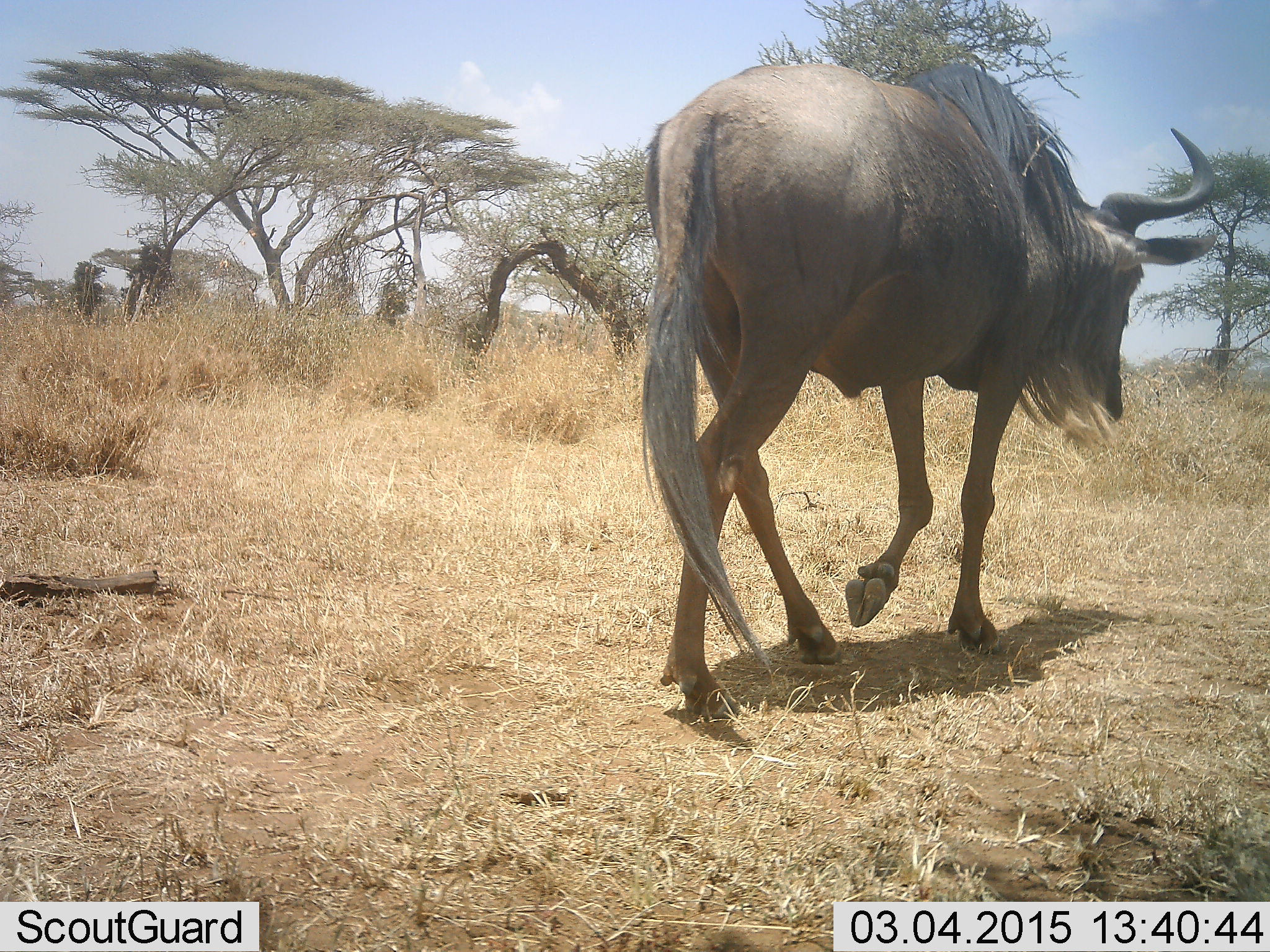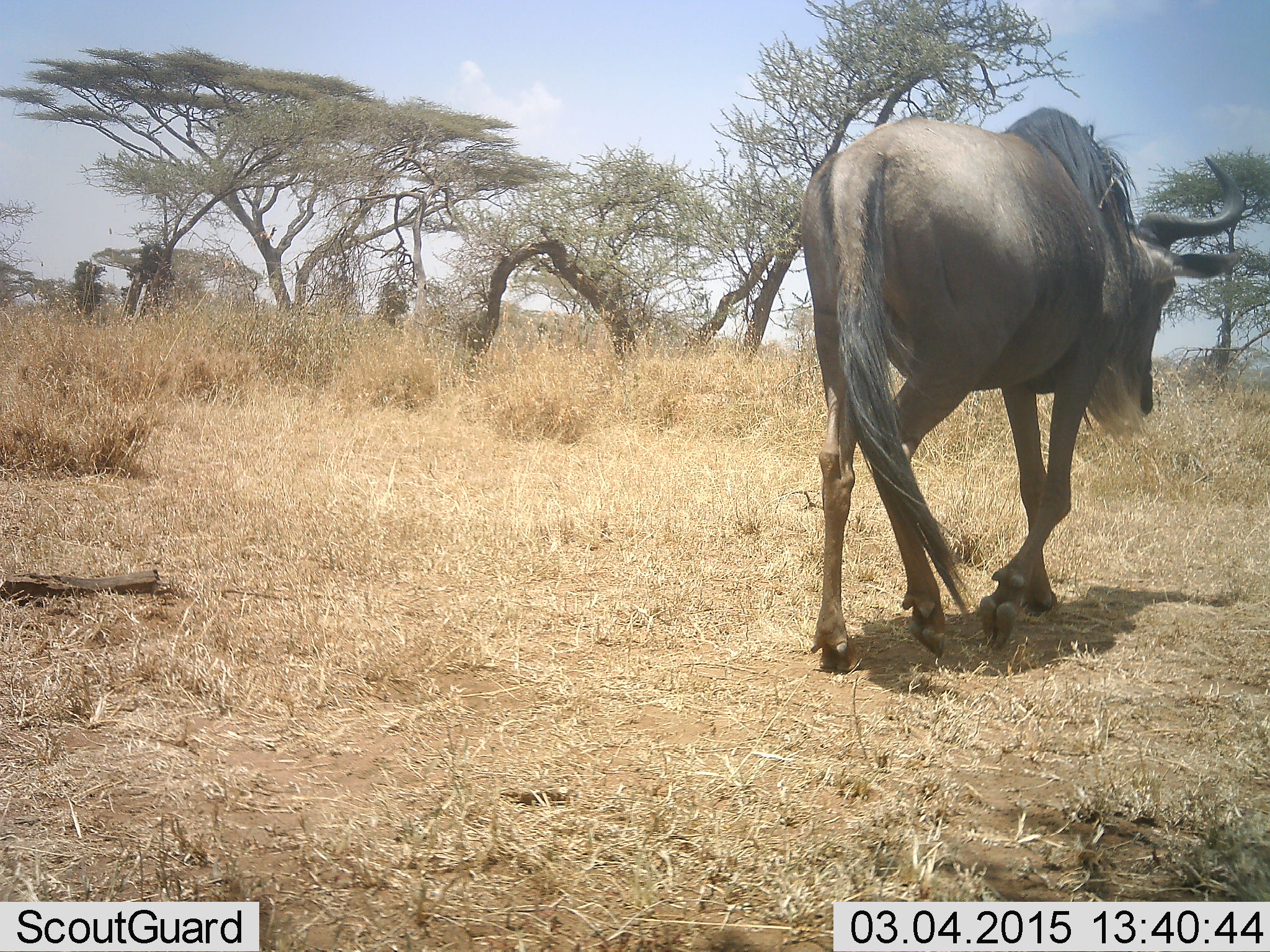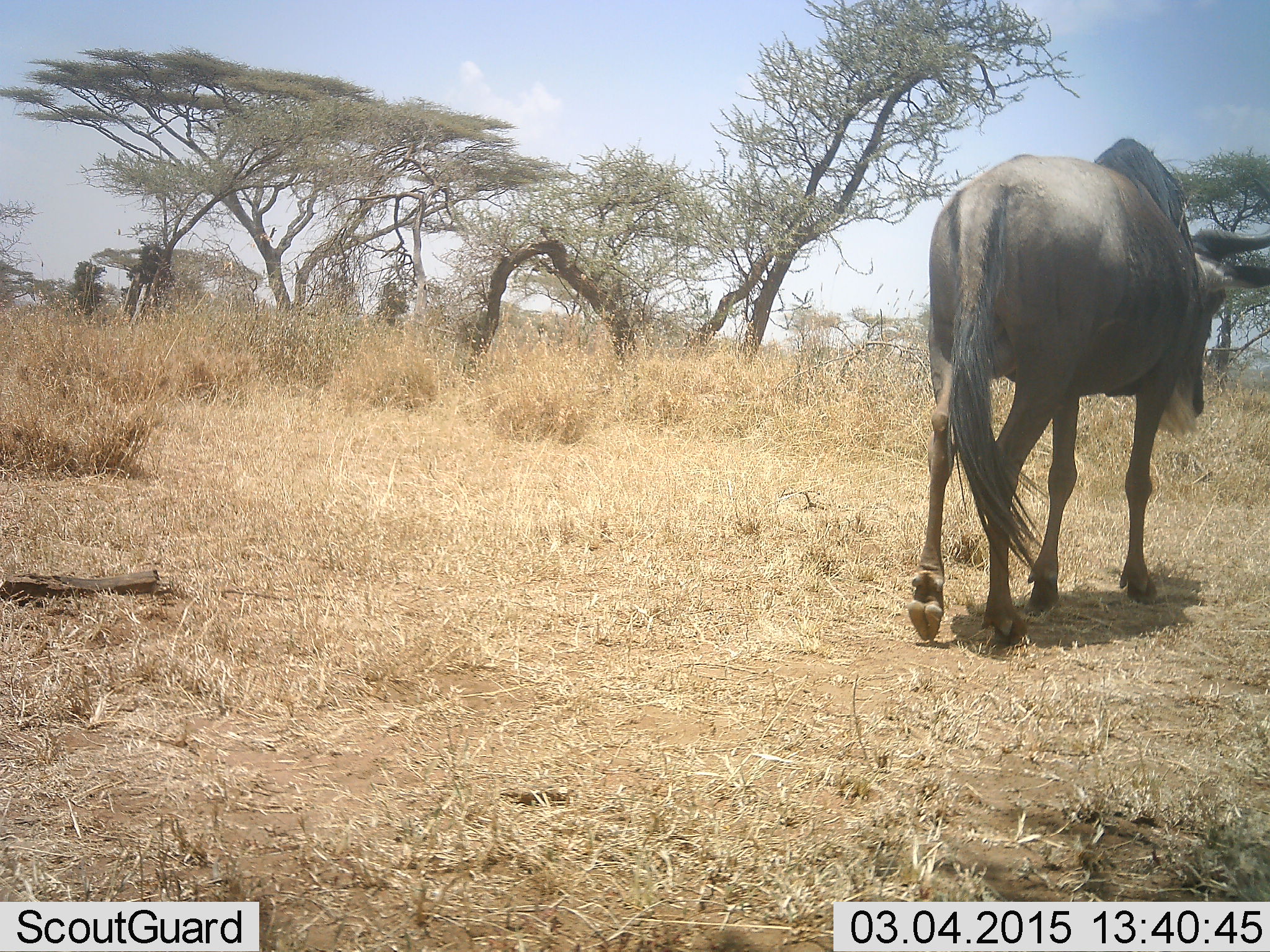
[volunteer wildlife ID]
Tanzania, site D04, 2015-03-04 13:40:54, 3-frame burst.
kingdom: Animalia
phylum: Chordata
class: Mammalia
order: Artiodactyla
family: Bovidae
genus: Connochaetes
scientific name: Connochaetes taurinus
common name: blue wildebeest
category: wildebeest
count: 1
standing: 10%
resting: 0%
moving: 90%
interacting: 0%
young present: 0%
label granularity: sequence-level